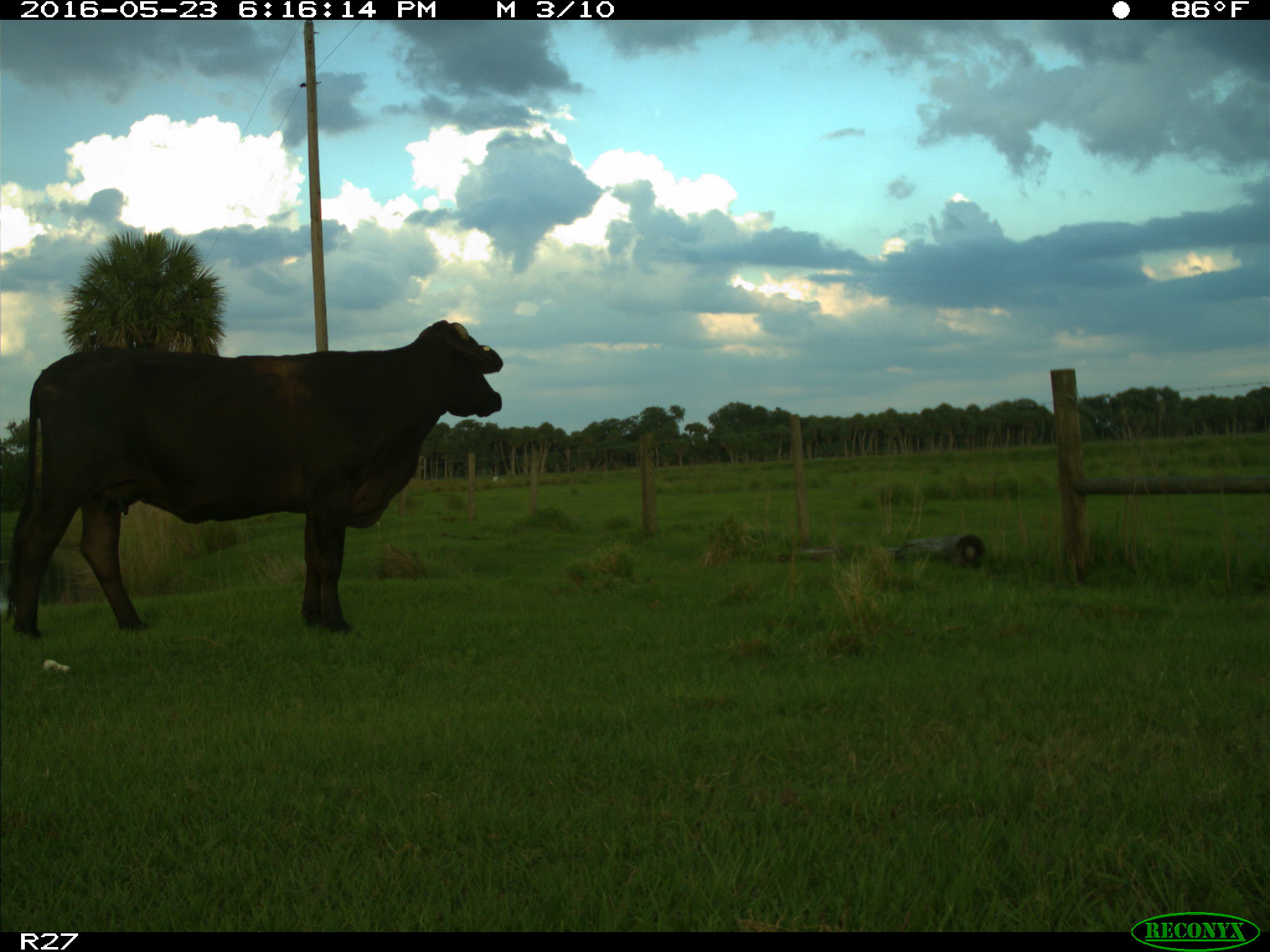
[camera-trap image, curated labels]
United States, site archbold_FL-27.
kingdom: Animalia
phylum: Chordata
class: Mammalia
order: Artiodactyla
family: Bovidae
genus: Bos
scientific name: Bos taurus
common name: domestic cow